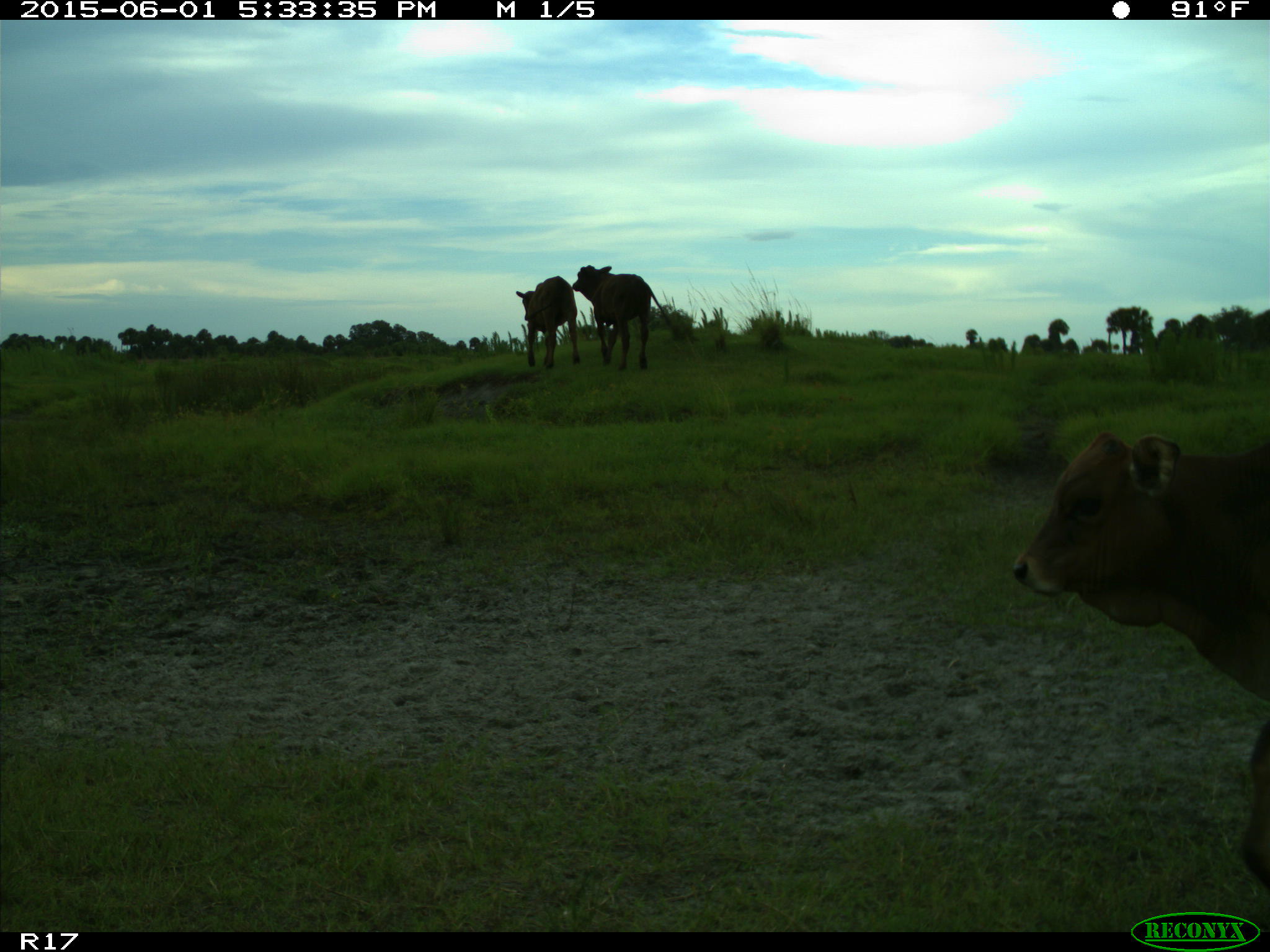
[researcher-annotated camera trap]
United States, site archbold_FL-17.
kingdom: Animalia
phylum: Chordata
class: Mammalia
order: Artiodactyla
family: Bovidae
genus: Bos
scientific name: Bos taurus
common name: domestic cow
Bos taurus (domestic cow).